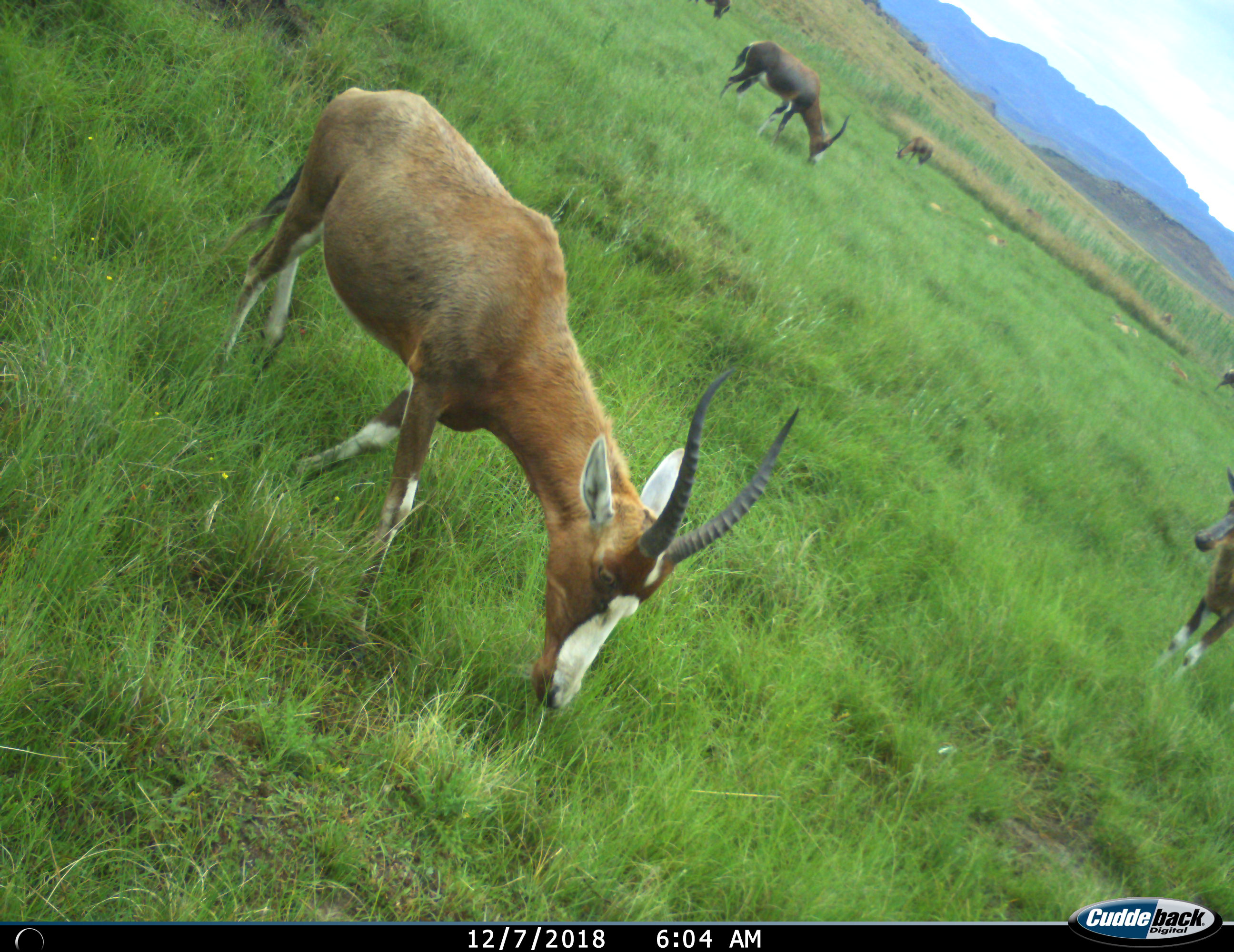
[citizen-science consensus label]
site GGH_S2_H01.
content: unidentified animal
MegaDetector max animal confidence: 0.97